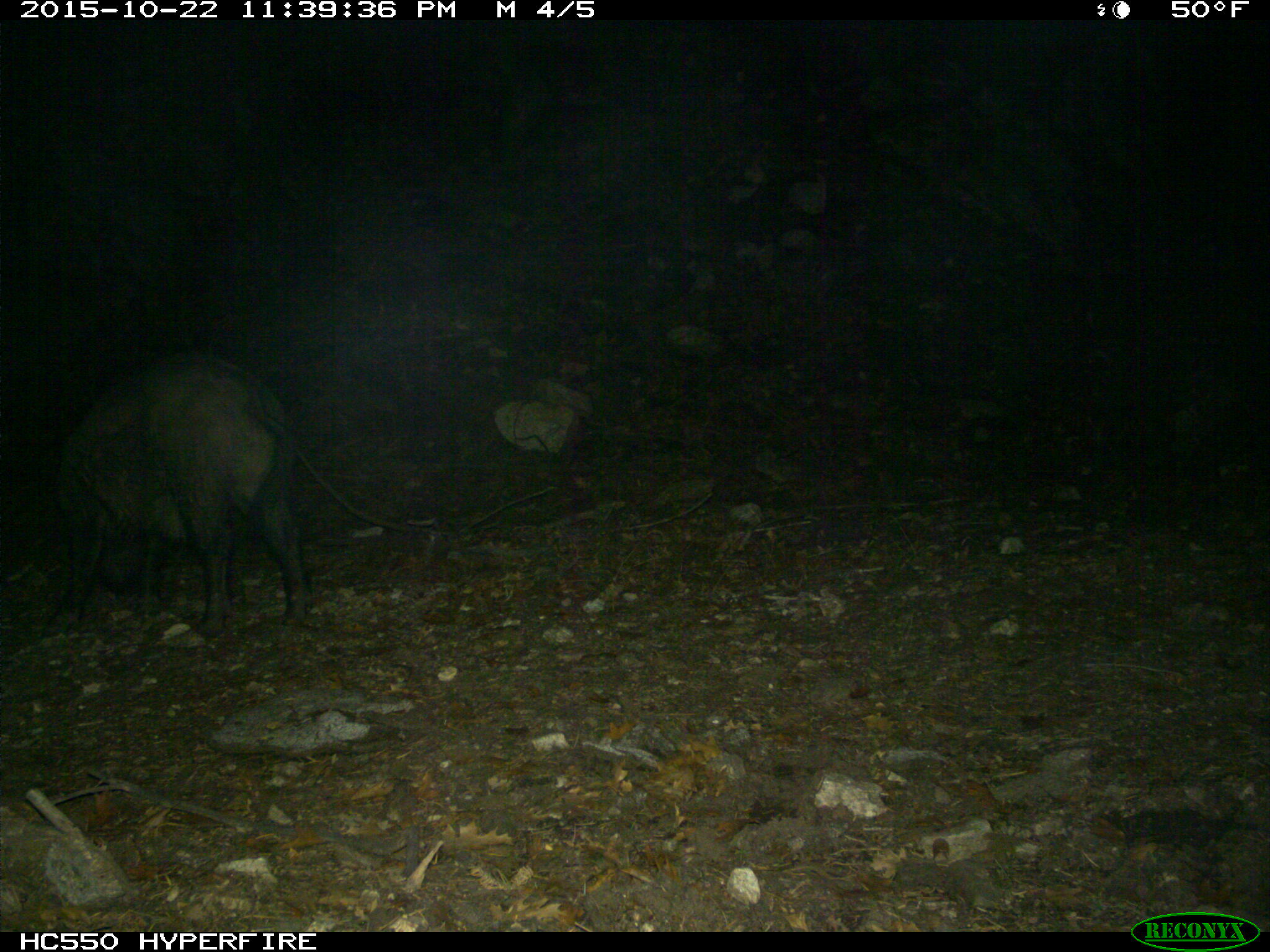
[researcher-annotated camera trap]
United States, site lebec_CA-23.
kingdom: Animalia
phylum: Chordata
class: Mammalia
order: Artiodactyla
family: Suidae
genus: Sus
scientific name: Sus scrofa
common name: wild boar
Sus scrofa (wild boar).